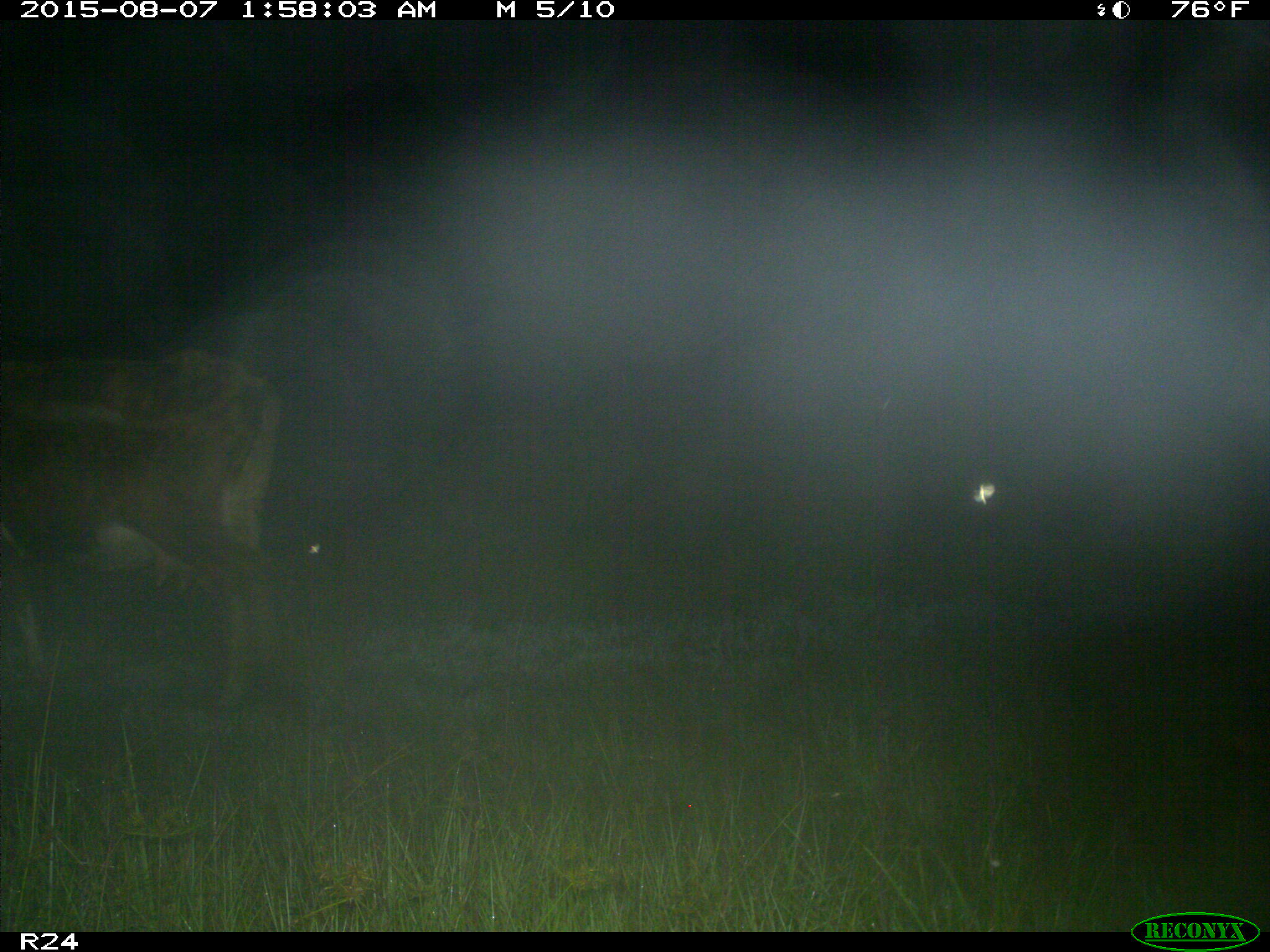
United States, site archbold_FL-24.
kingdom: Animalia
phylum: Chordata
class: Mammalia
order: Artiodactyla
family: Bovidae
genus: Bos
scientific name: Bos taurus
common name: domestic cow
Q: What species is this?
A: Bos taurus (domestic cow).